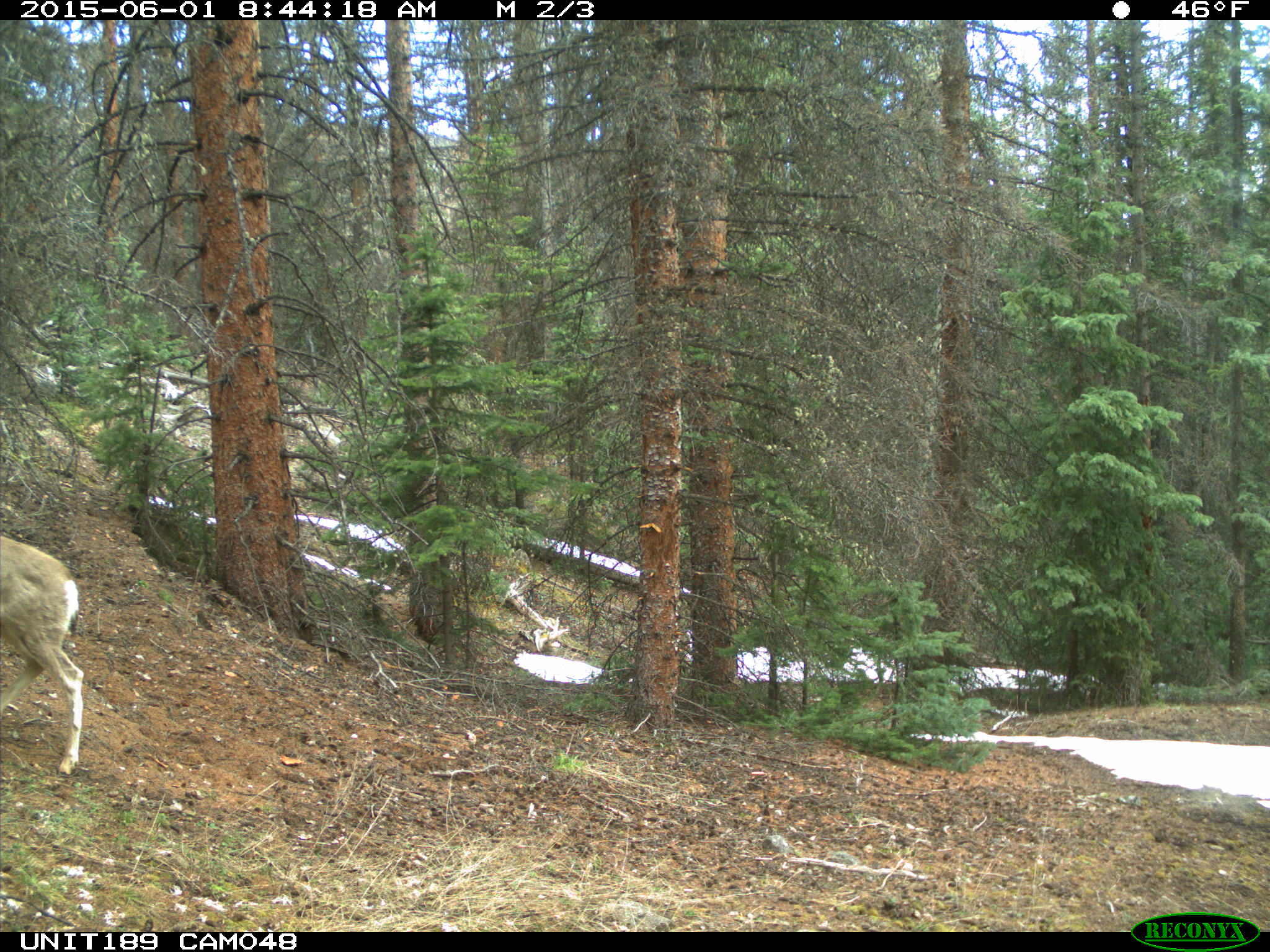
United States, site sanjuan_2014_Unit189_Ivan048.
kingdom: Animalia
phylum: Chordata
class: Mammalia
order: Artiodactyla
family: Cervidae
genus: Odocoileus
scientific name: Odocoileus hemionus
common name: mule deer